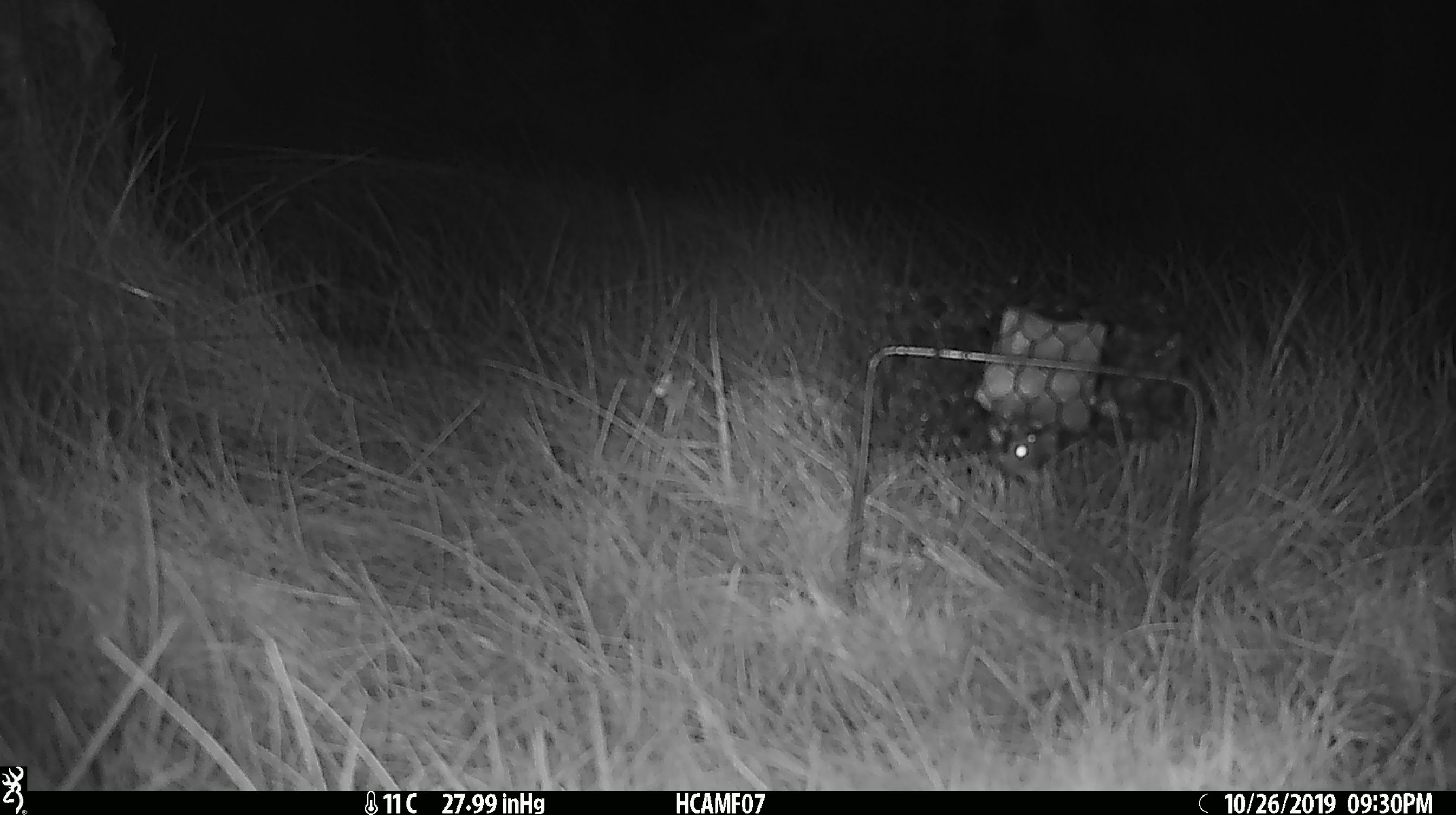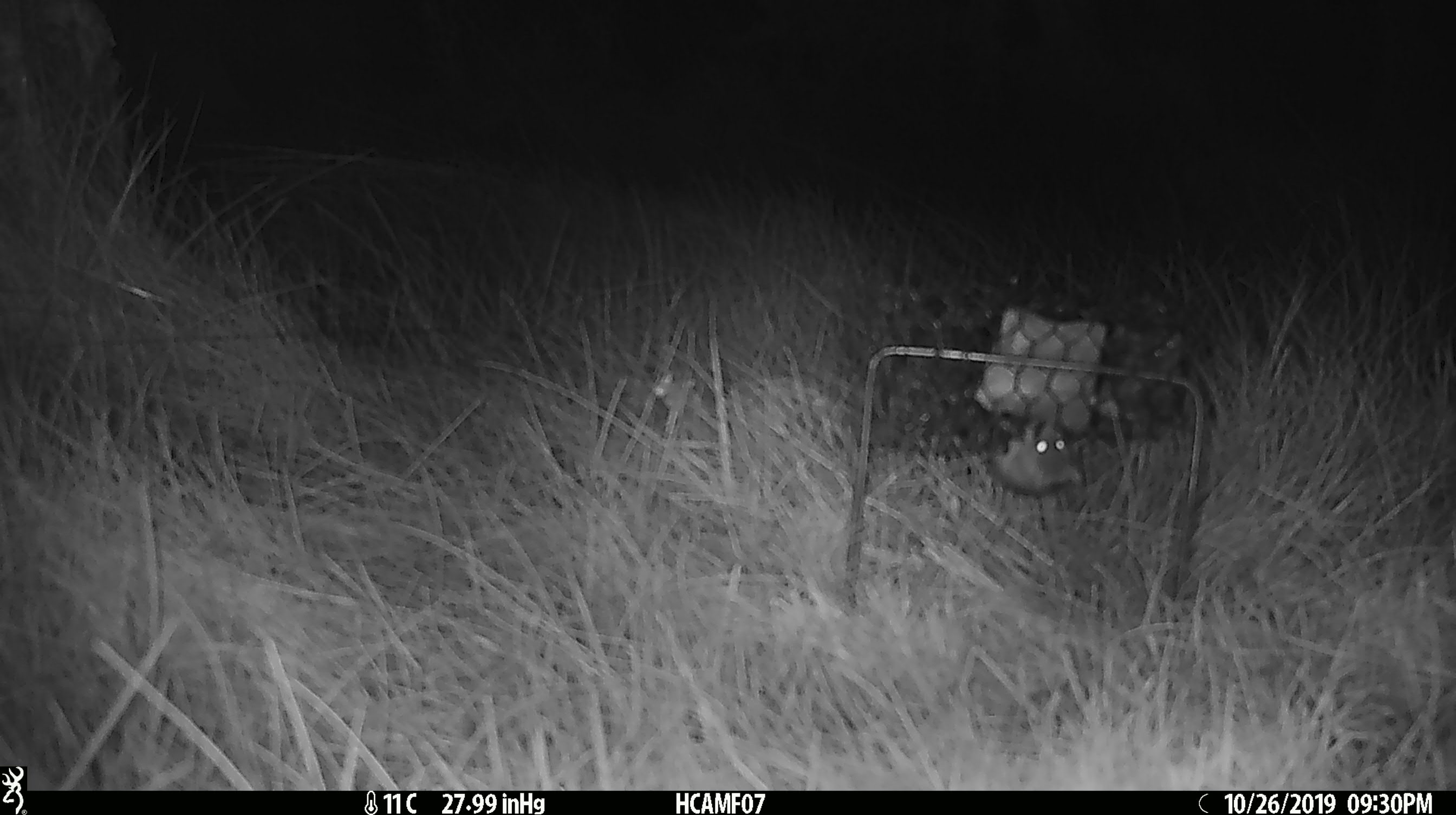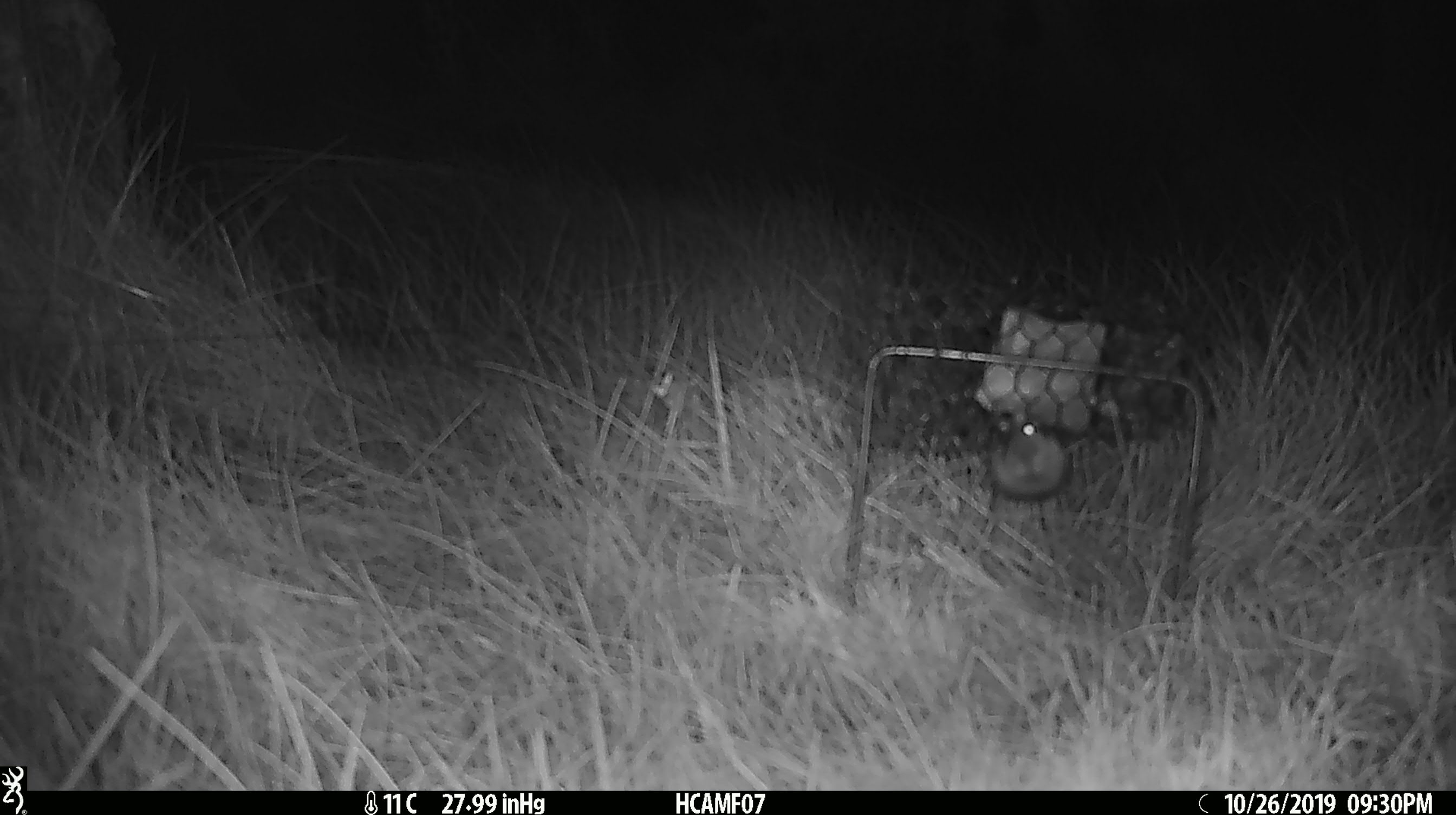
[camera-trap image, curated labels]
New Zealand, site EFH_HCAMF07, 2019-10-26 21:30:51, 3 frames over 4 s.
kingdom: Animalia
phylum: Chordata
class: Mammalia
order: Rodentia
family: Muridae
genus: Mus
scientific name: Mus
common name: mouse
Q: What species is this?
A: Mouse (Mus).